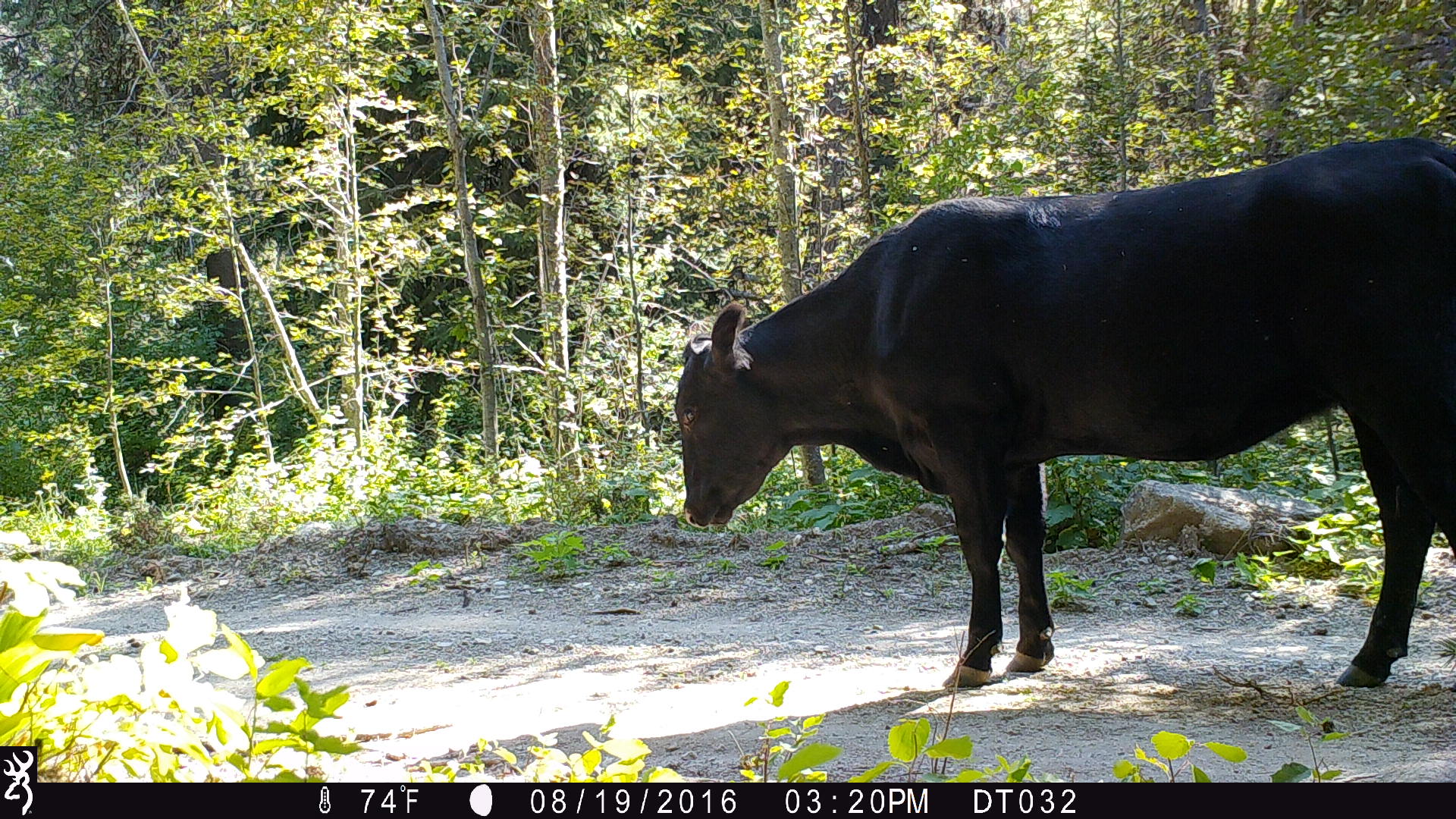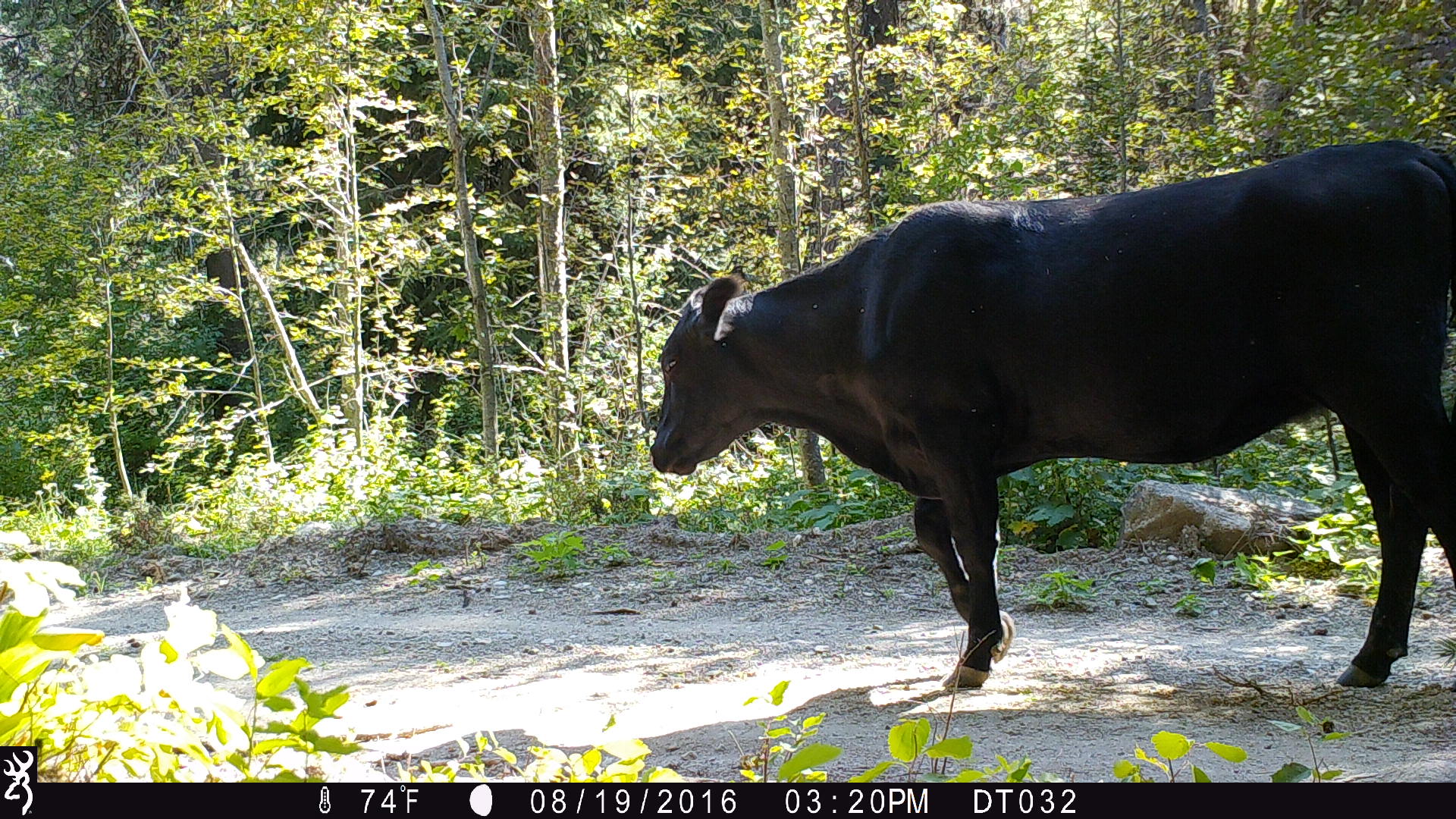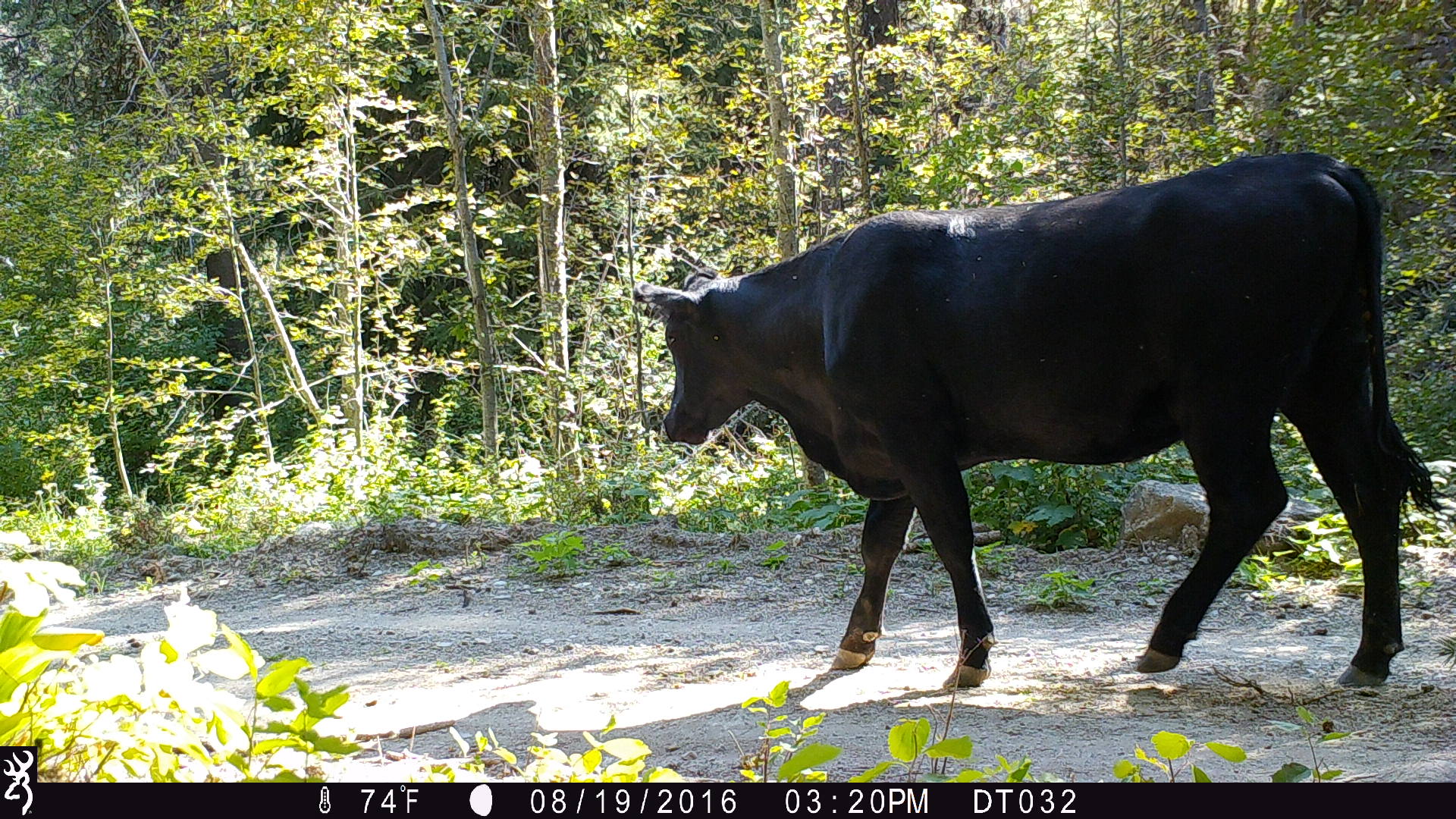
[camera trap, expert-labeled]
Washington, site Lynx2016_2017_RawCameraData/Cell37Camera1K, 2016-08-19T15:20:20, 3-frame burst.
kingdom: Animalia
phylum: Chordata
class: Mammalia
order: Artiodactyla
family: Bovidae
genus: Bos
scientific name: Bos taurus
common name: domestic cattle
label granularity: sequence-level